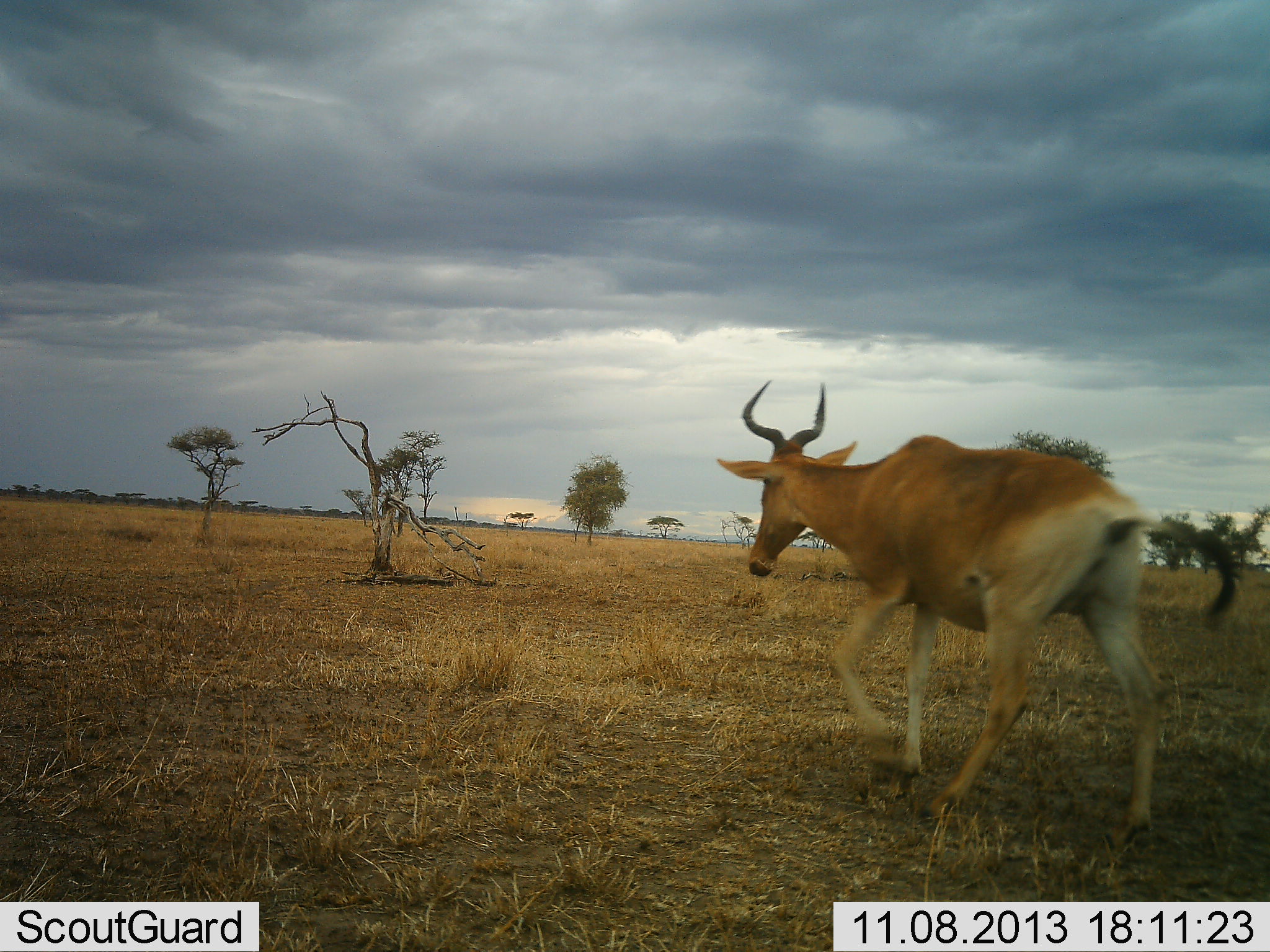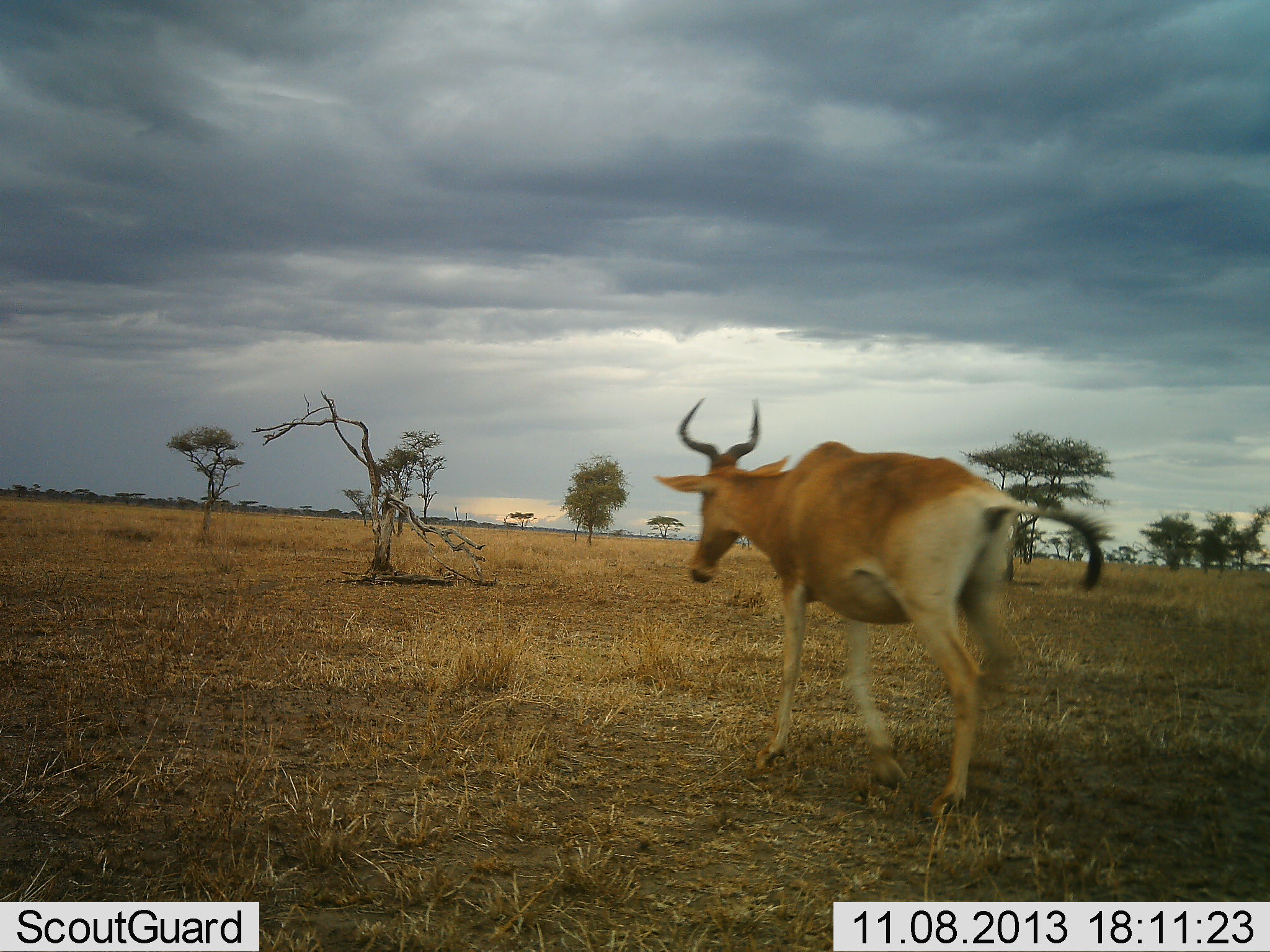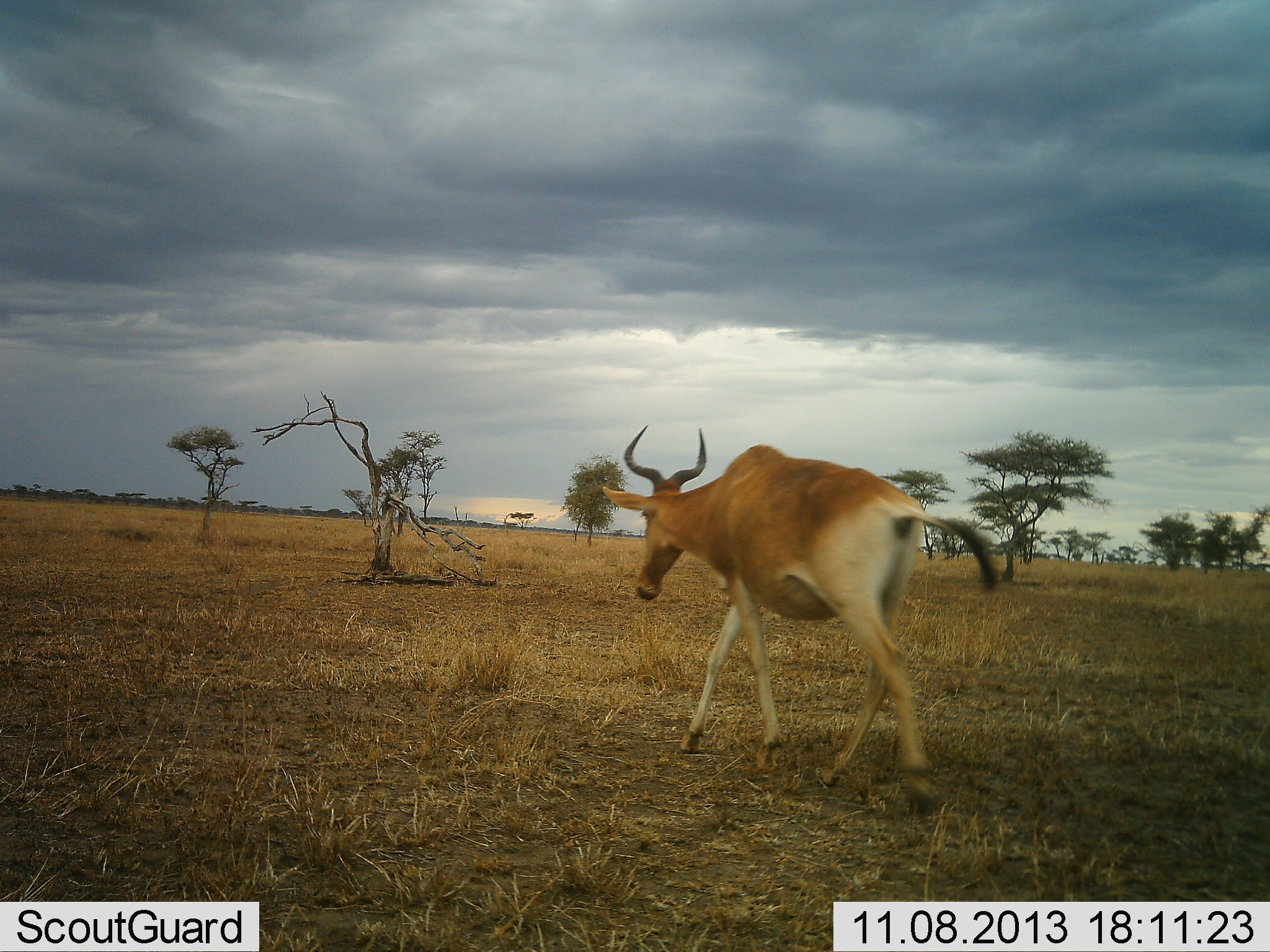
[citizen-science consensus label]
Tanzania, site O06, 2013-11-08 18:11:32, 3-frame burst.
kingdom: Animalia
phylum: Chordata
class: Mammalia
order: Artiodactyla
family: Bovidae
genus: Alcelaphus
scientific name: Alcelaphus buselaphus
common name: hartebeest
Hartebeest (Alcelaphus buselaphus), count 1. Behavior (volunteer vote fractions): standing 0%, resting 0%, moving 100%, interacting 0%. Young present (vote fraction): 0%. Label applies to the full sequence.